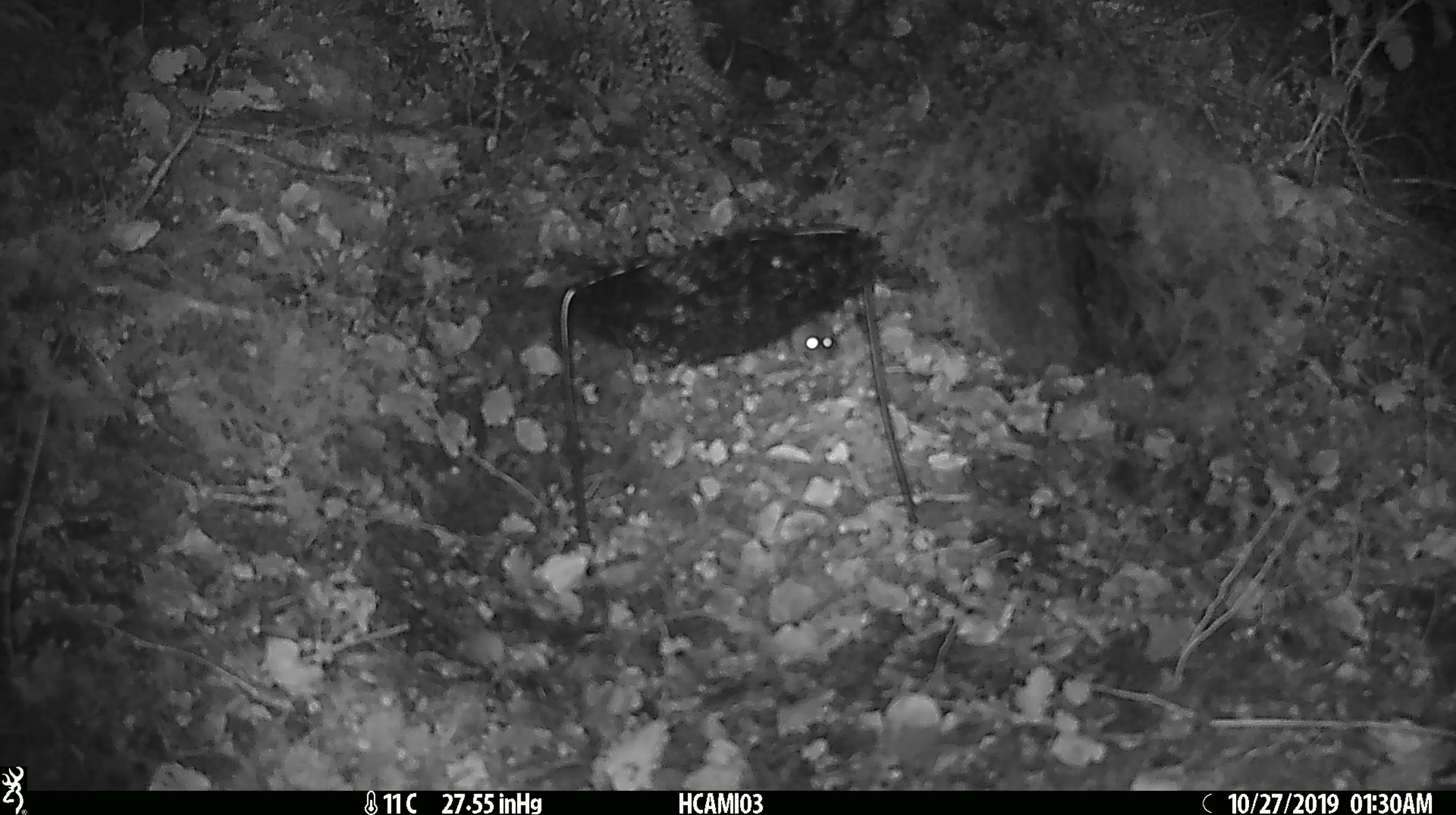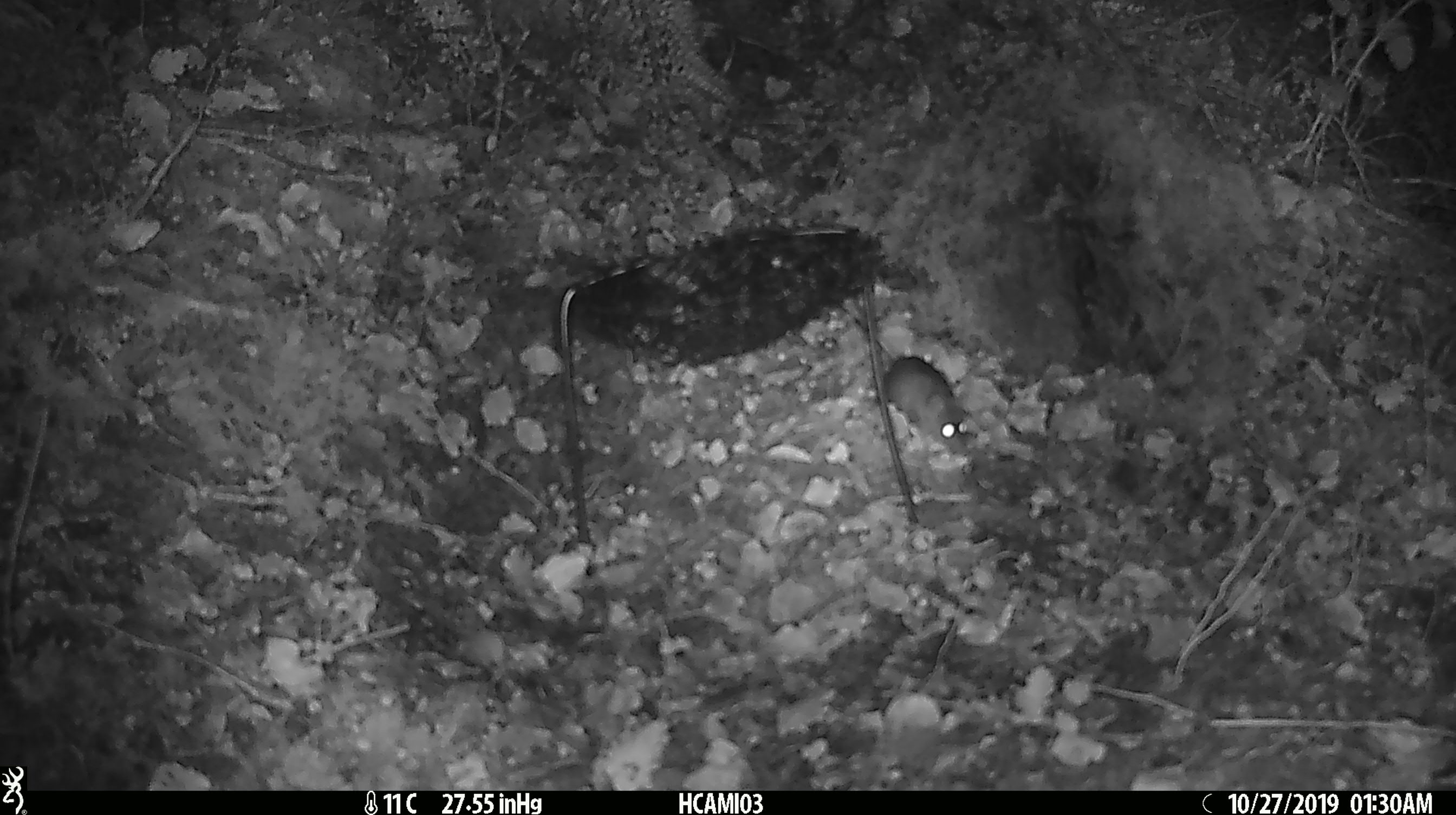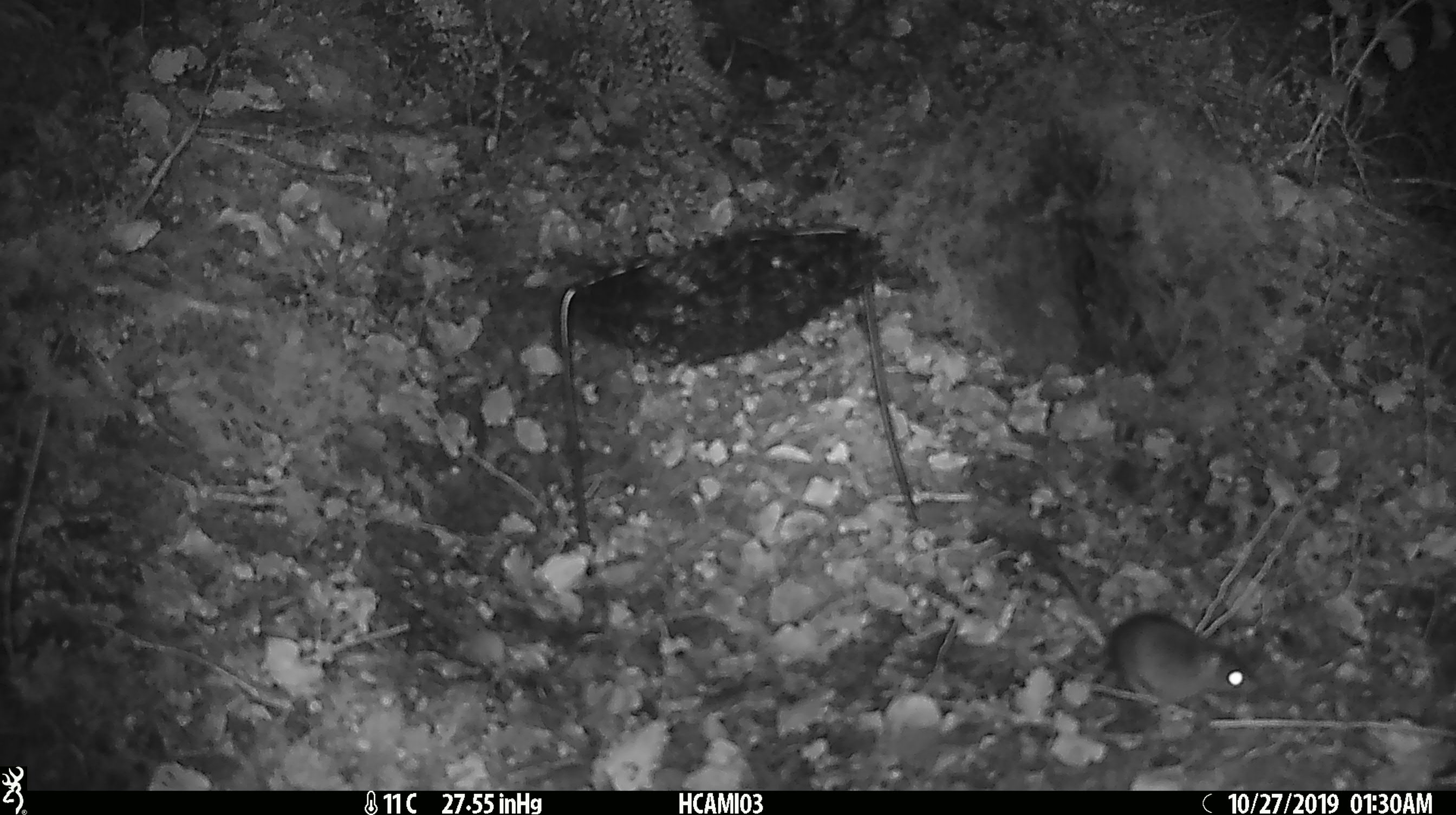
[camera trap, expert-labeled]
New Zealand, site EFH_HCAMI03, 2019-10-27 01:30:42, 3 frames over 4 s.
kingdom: Animalia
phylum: Chordata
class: Mammalia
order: Rodentia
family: Muridae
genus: Mus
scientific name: Mus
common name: mouse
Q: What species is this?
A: Mouse (Mus).